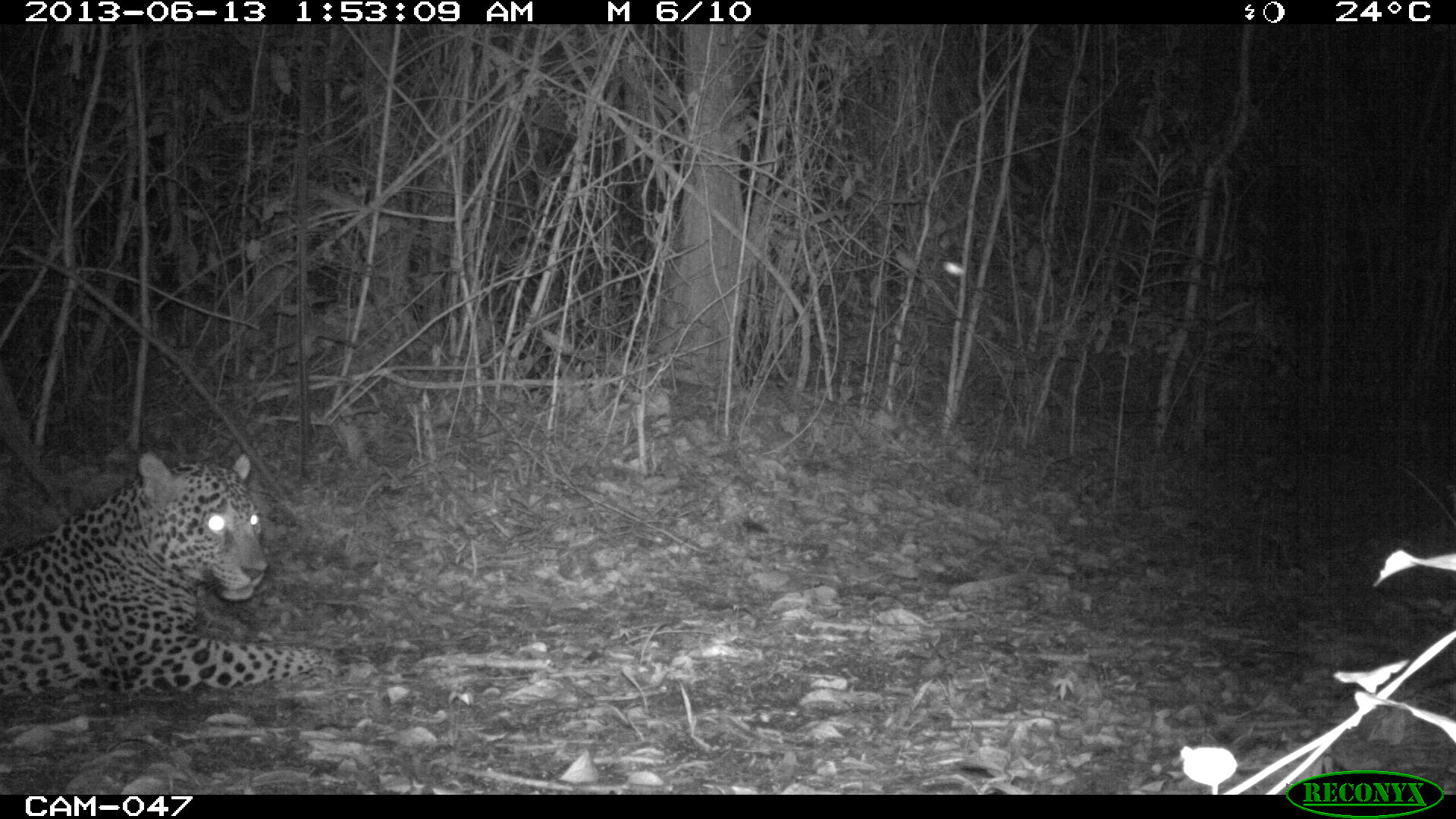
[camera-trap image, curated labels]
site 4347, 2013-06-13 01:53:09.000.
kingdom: Animalia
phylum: Chordata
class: Mammalia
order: Carnivora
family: Felidae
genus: Panthera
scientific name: Panthera onca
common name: jaguar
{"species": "Panthera onca (jaguar)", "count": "1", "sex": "male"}